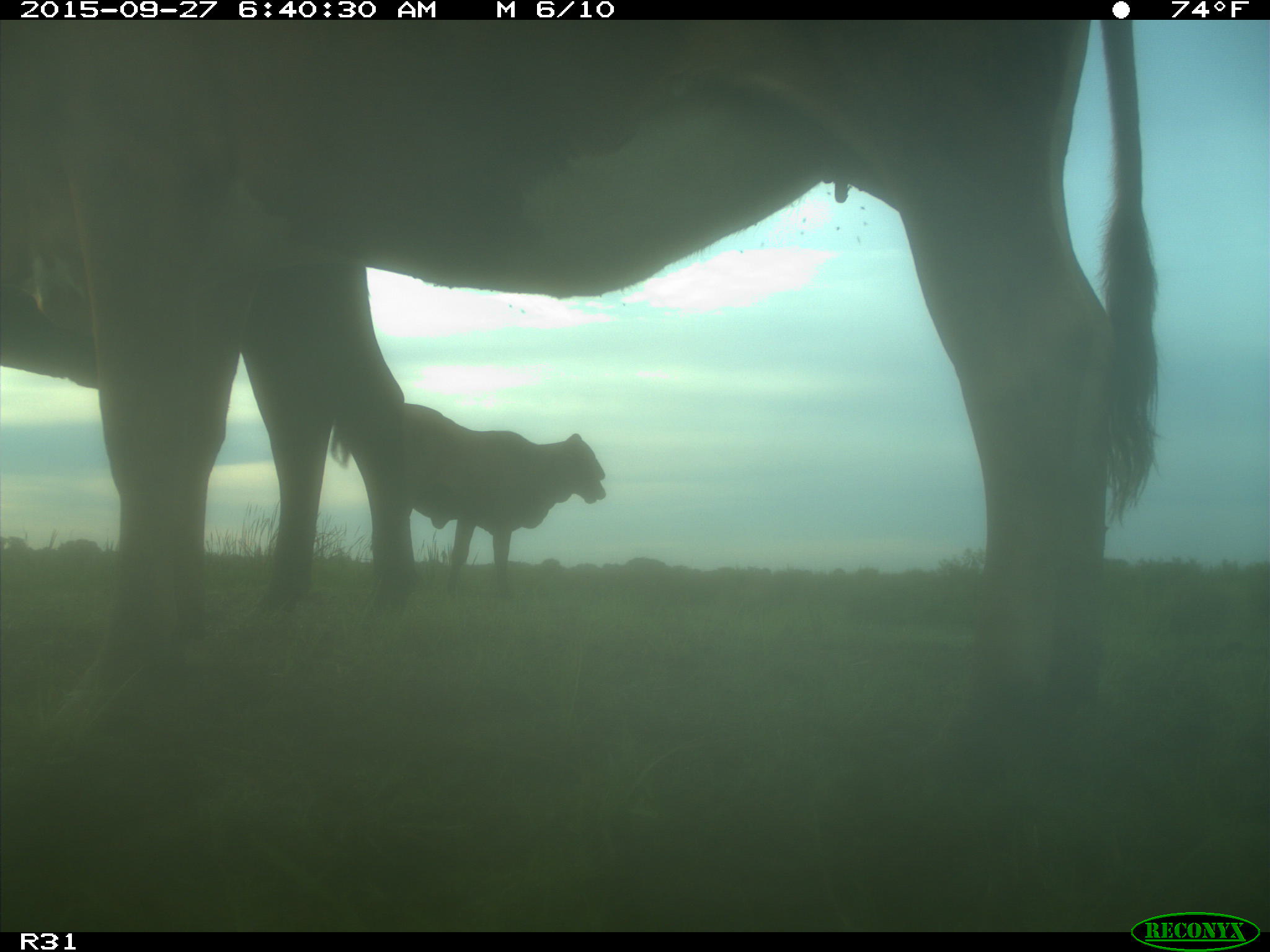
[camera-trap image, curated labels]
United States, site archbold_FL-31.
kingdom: Animalia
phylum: Chordata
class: Mammalia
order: Artiodactyla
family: Bovidae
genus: Bos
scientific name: Bos taurus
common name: domestic cow